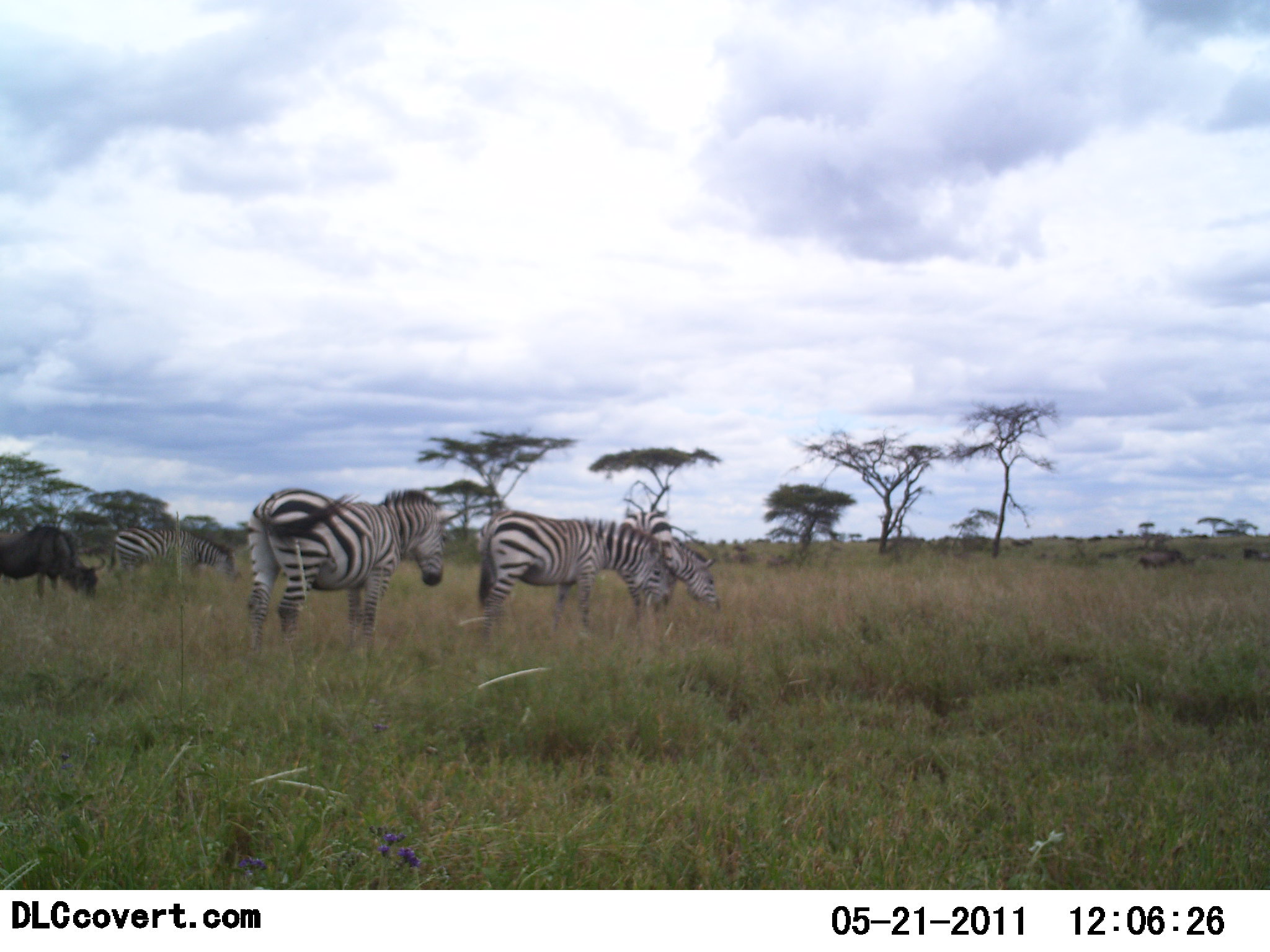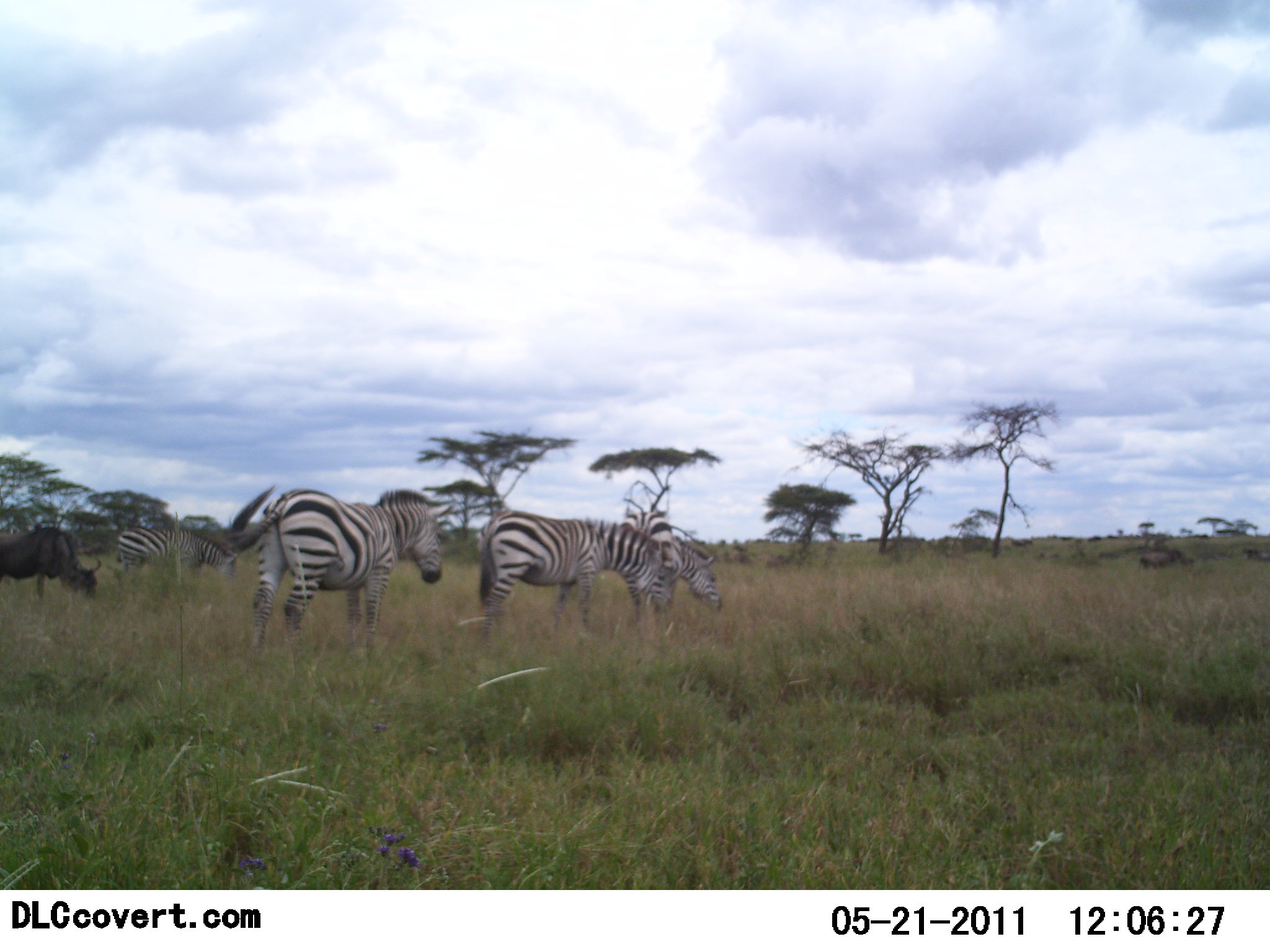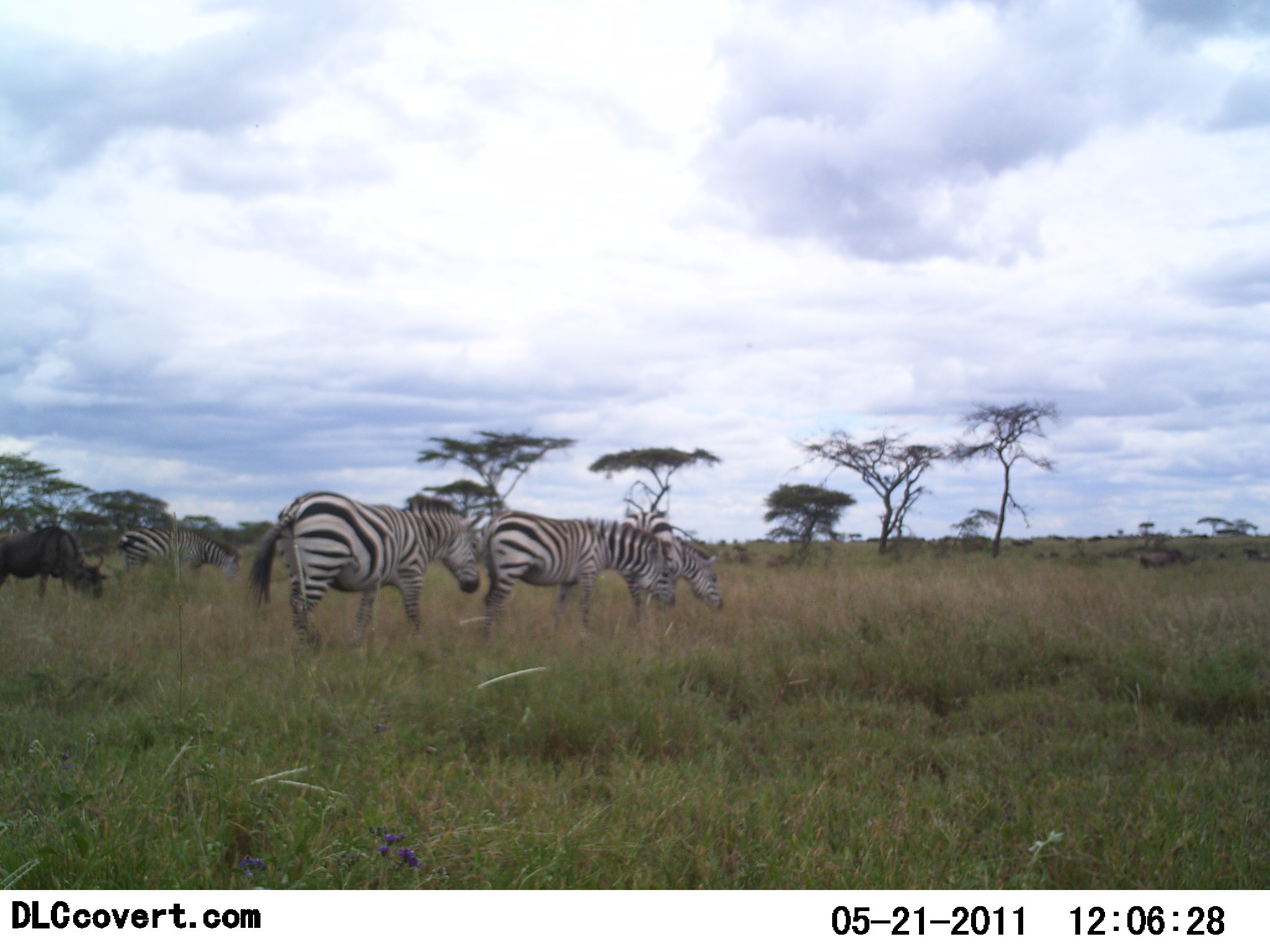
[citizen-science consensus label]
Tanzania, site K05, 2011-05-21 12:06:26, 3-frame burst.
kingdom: Animalia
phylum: Chordata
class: Mammalia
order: Artiodactyla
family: Bovidae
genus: Connochaetes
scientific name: Connochaetes taurinus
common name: blue wildebeest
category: wildebeest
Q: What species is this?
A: Wildebeest (blue wildebeest) (Connochaetes taurinus).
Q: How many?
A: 1.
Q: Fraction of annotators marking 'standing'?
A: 54%.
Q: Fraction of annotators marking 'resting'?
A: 8%.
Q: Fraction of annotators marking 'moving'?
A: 15%.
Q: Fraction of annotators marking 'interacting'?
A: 0%.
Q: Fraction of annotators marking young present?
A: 0%.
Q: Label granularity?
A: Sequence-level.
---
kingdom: Animalia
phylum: Chordata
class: Mammalia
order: Perissodactyla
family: Equidae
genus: Equus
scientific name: Equus quagga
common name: plains zebra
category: zebra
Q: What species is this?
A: Zebra (plains zebra) (Equus quagga).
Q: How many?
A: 4.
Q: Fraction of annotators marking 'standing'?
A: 55%.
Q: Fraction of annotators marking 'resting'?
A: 10%.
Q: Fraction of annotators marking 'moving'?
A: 10%.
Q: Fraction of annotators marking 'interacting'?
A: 0%.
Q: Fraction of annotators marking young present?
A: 0%.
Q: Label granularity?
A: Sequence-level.